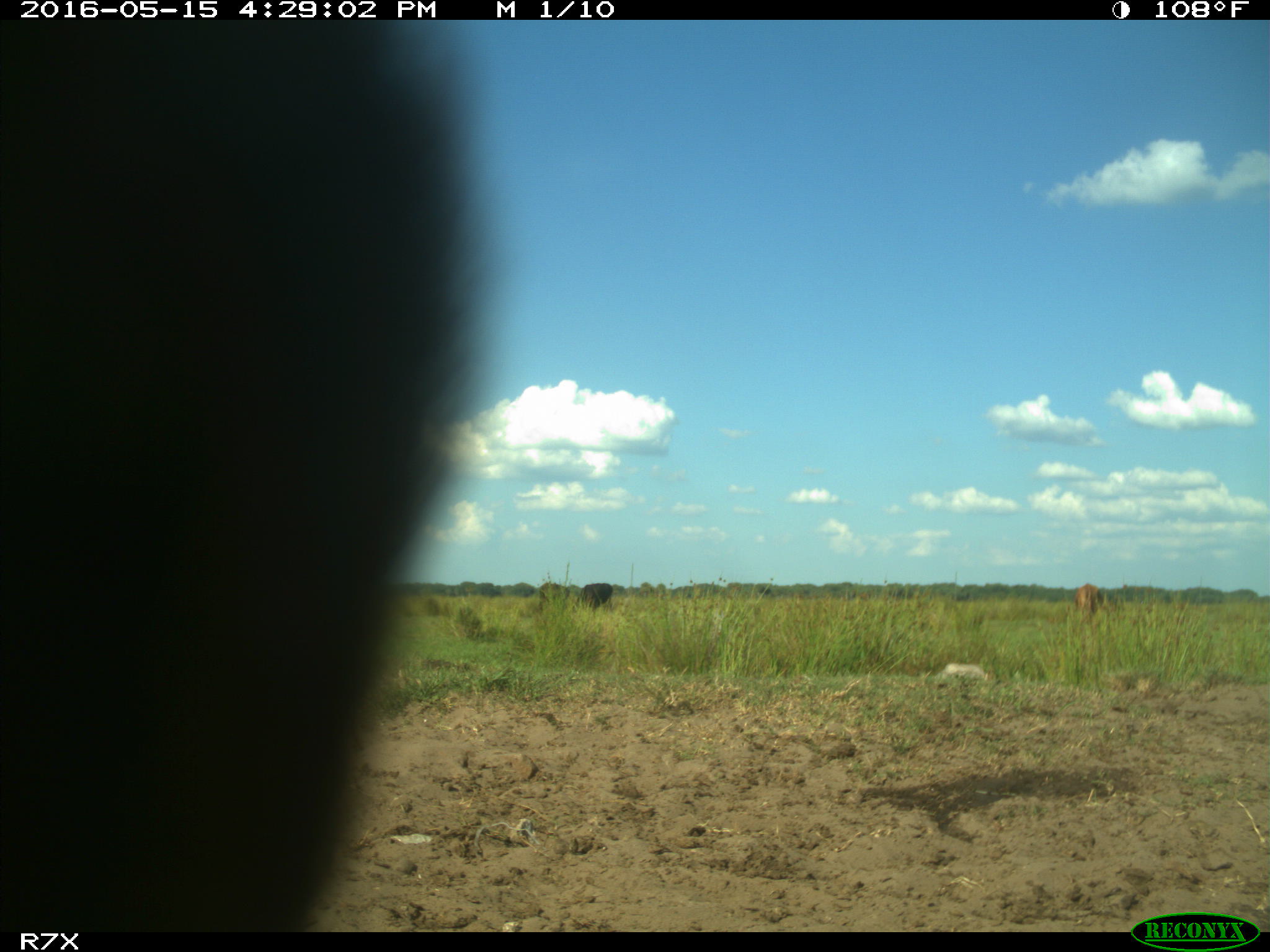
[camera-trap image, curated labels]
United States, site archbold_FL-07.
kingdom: Animalia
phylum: Chordata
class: Mammalia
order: Artiodactyla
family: Bovidae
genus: Bos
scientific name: Bos taurus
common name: domestic cow